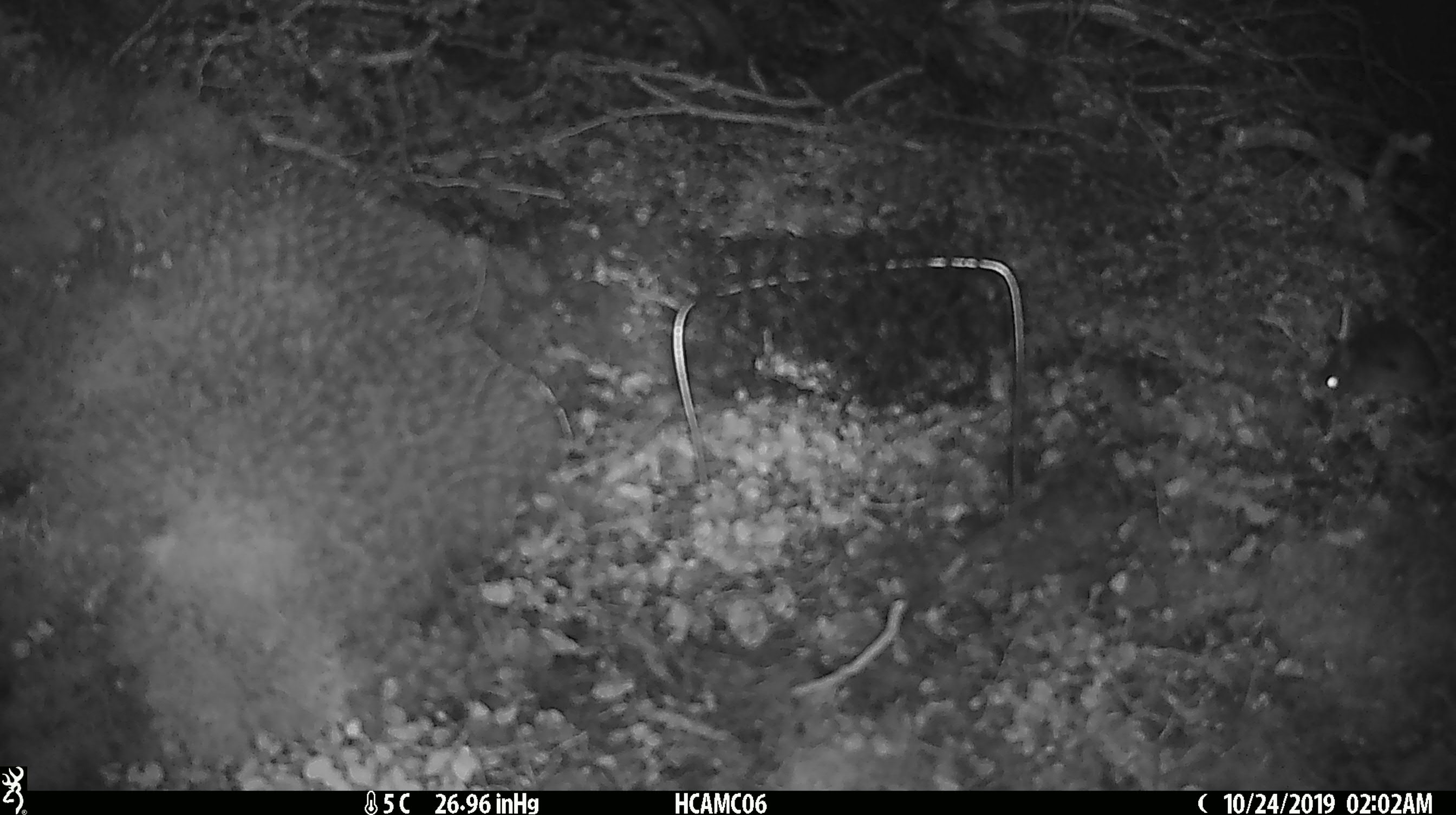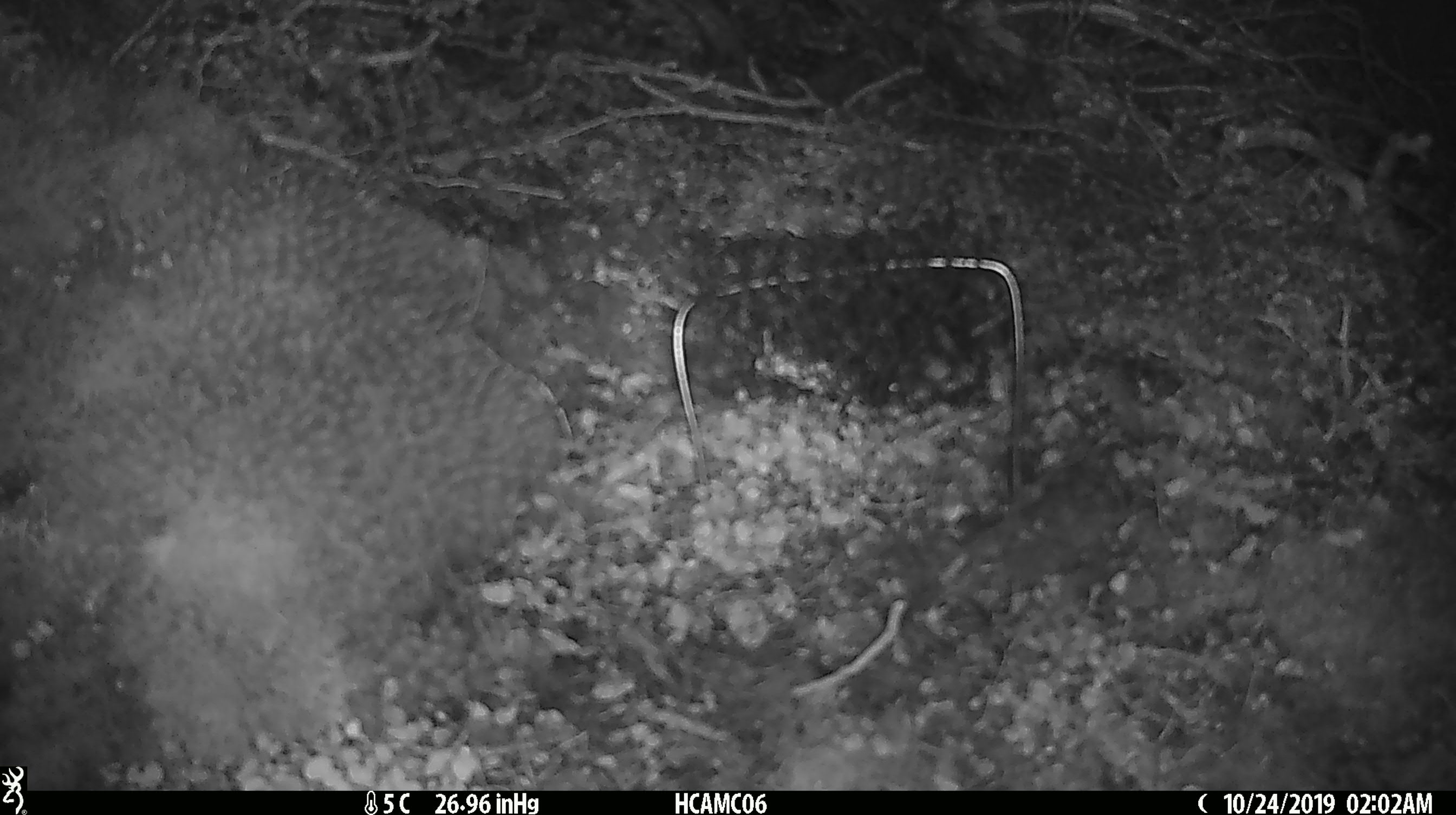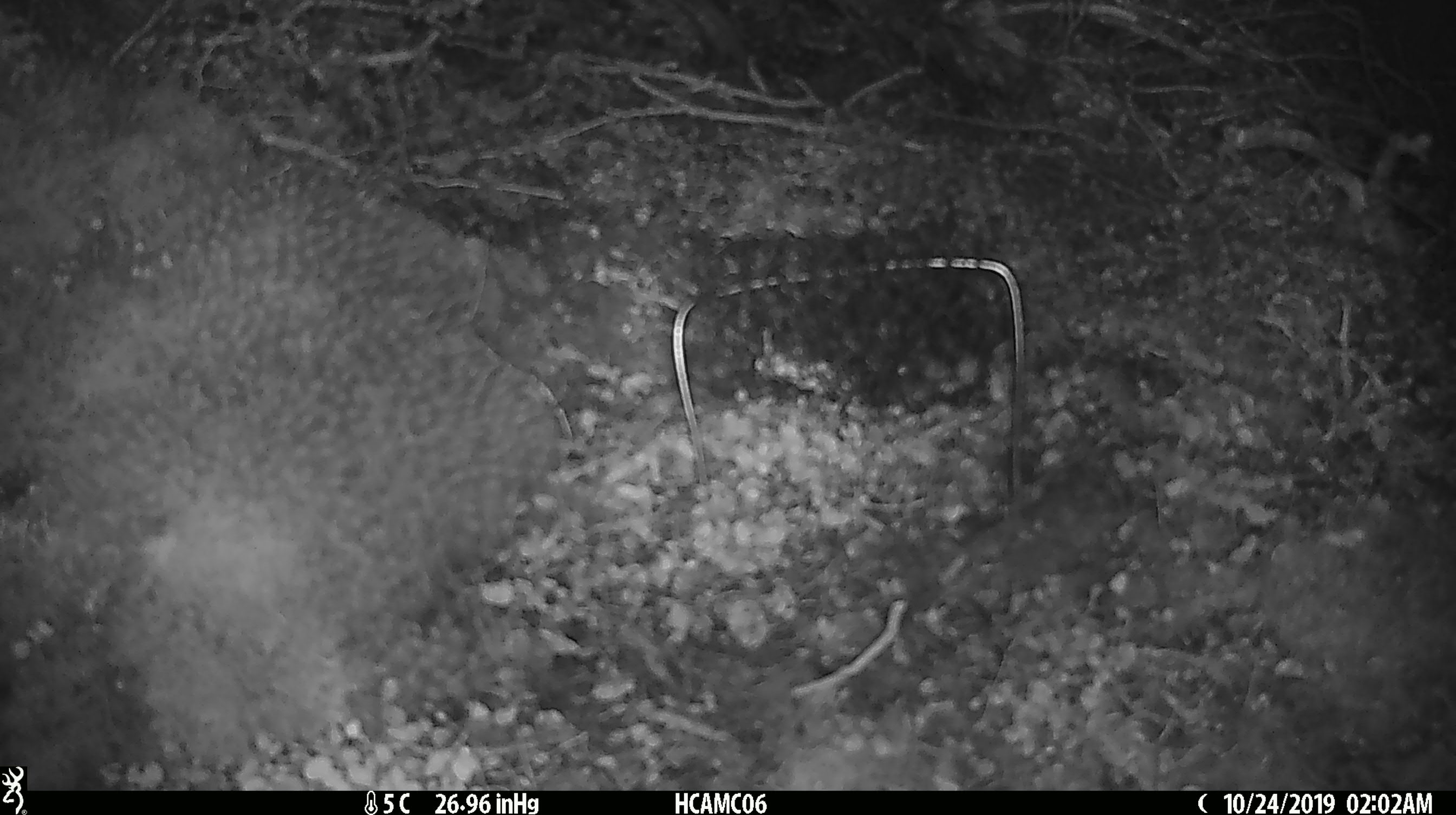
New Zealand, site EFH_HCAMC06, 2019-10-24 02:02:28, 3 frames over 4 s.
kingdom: Animalia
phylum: Chordata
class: Mammalia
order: Rodentia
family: Muridae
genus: Mus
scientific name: Mus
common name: mouse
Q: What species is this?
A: Mouse (Mus).